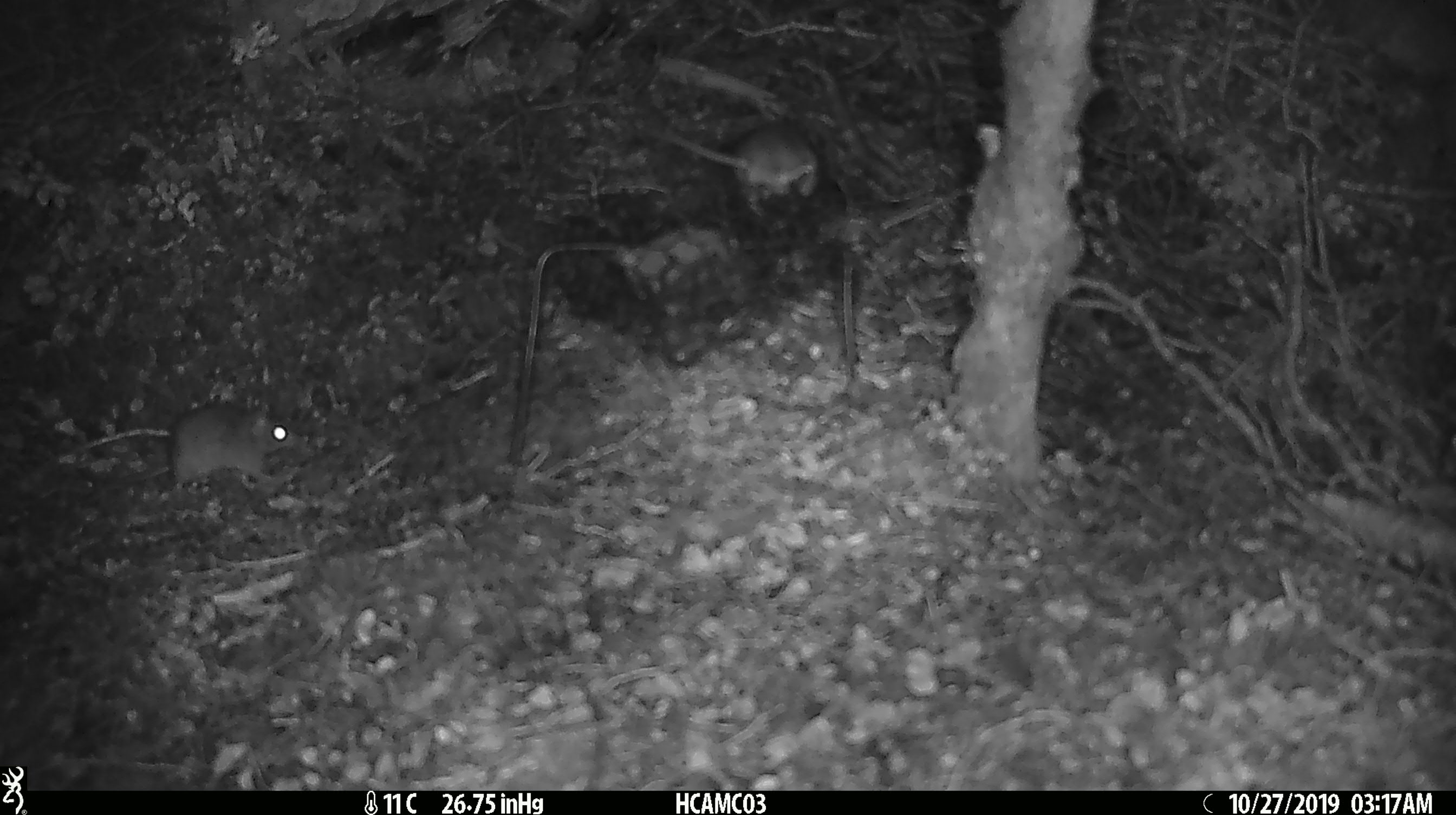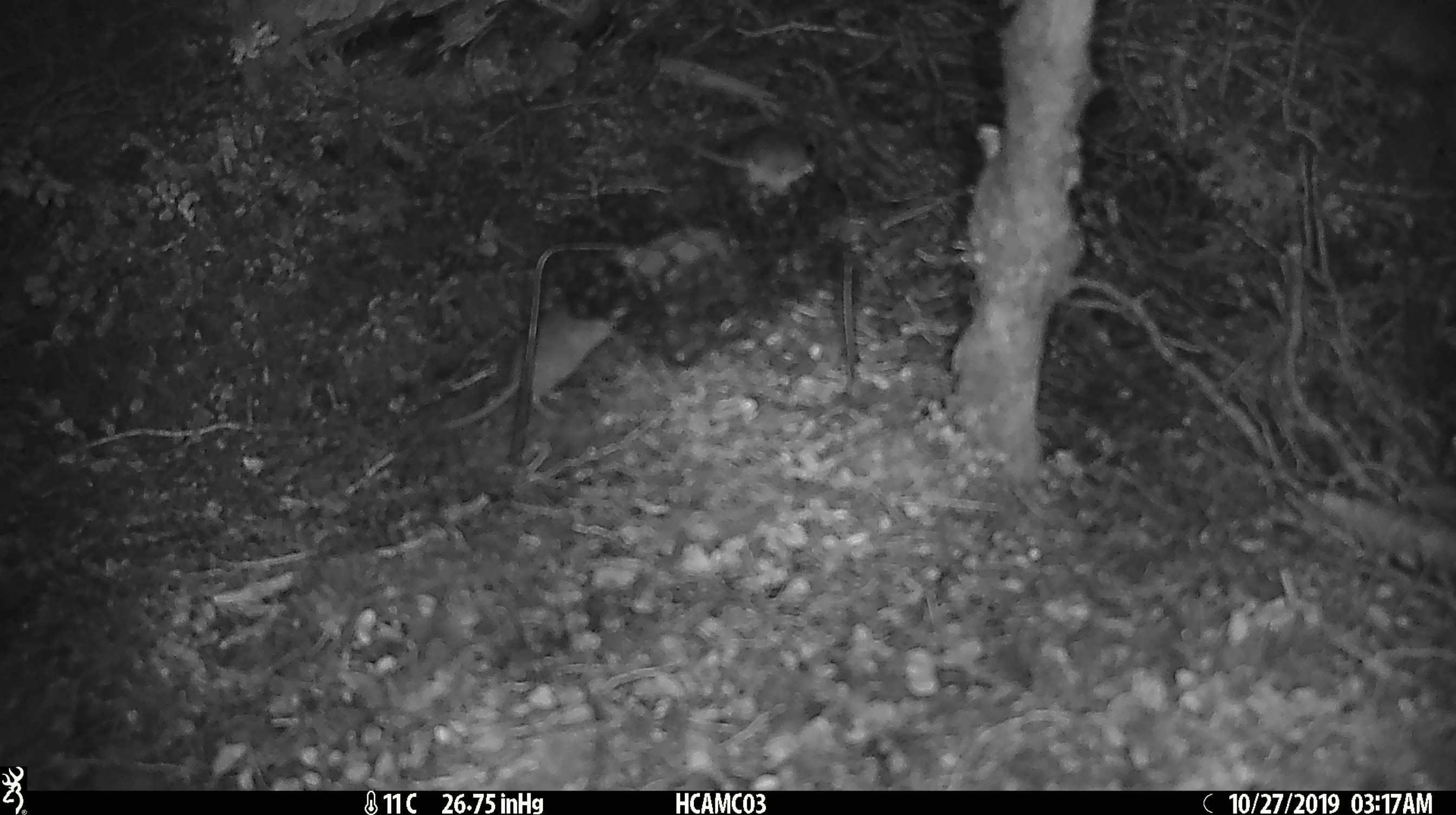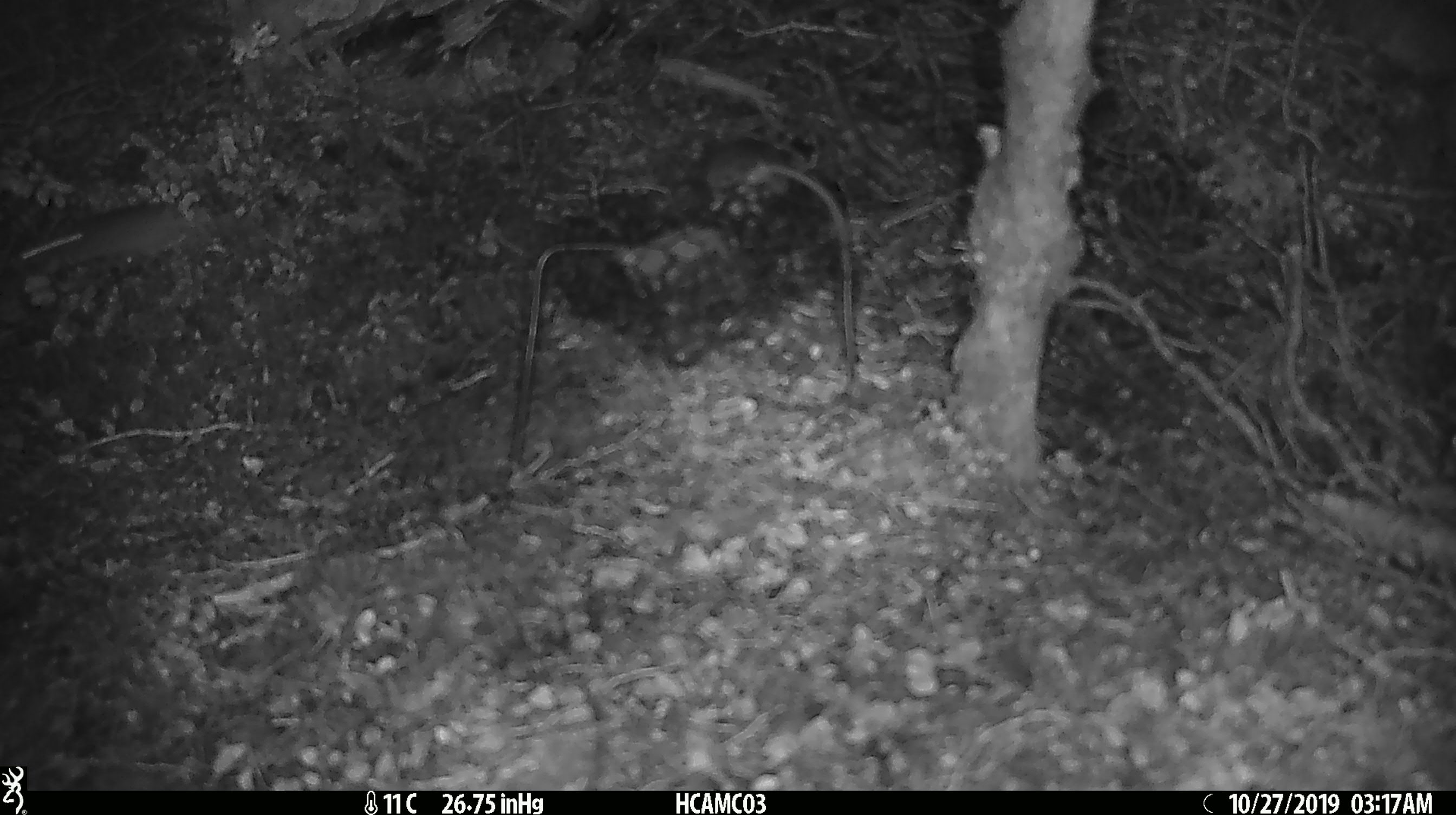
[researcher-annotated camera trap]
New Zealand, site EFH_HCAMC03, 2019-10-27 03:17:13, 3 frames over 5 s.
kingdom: Animalia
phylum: Chordata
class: Mammalia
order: Rodentia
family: Muridae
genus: Mus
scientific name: Mus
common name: mouse